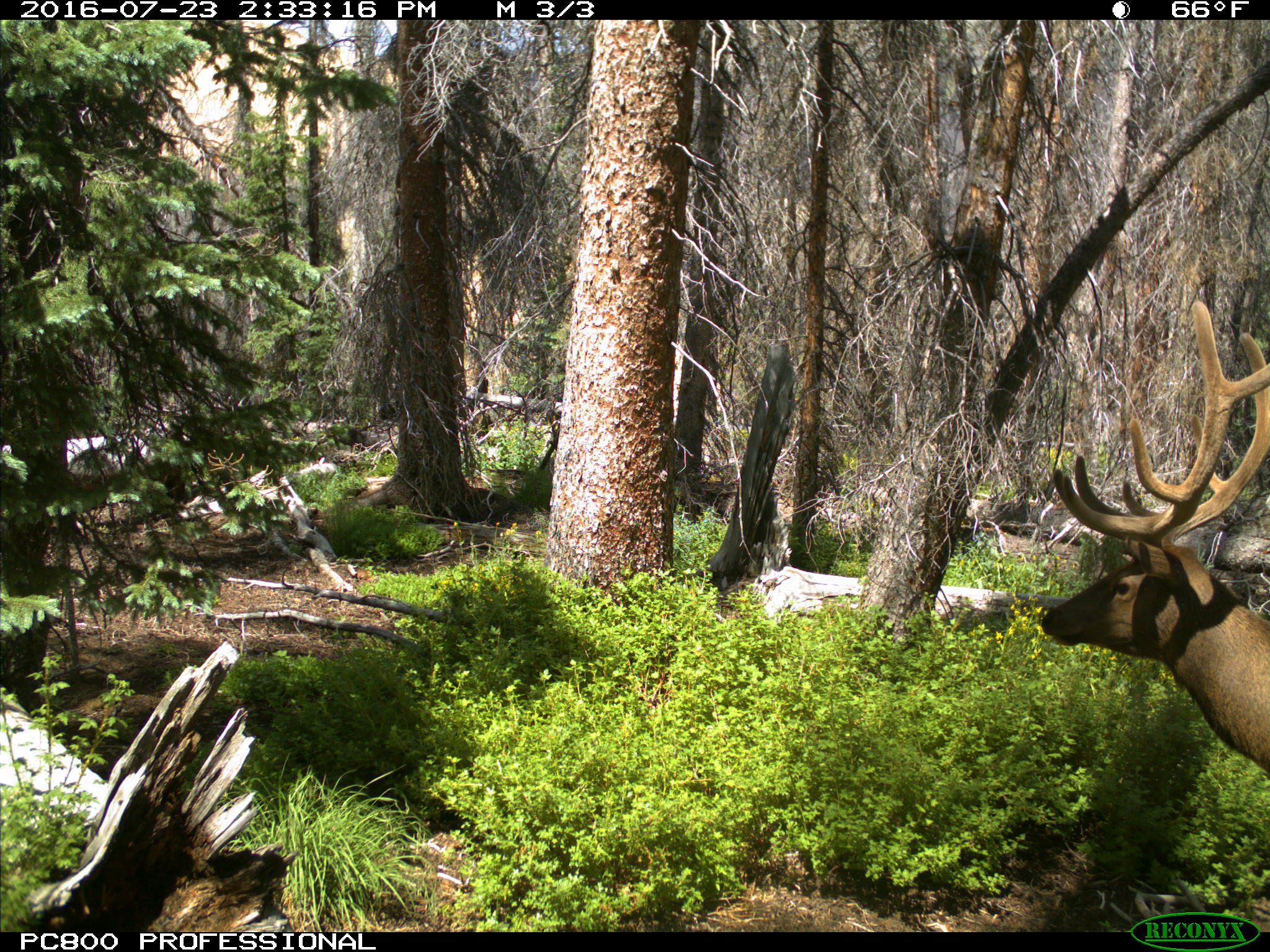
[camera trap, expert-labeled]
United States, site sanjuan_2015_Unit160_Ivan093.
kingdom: Animalia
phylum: Chordata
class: Mammalia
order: Artiodactyla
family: Cervidae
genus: Cervus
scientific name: Cervus elaphus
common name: red deer